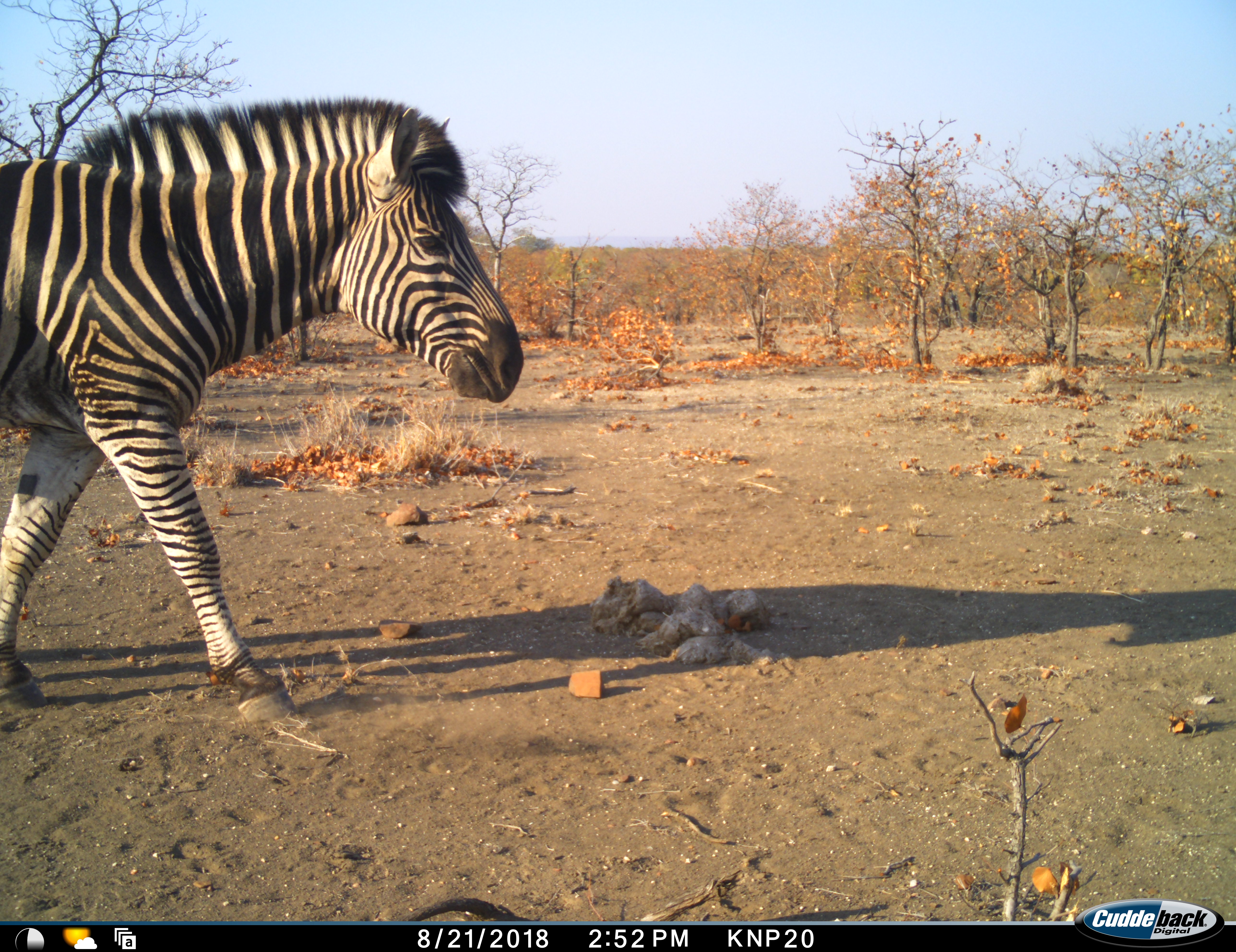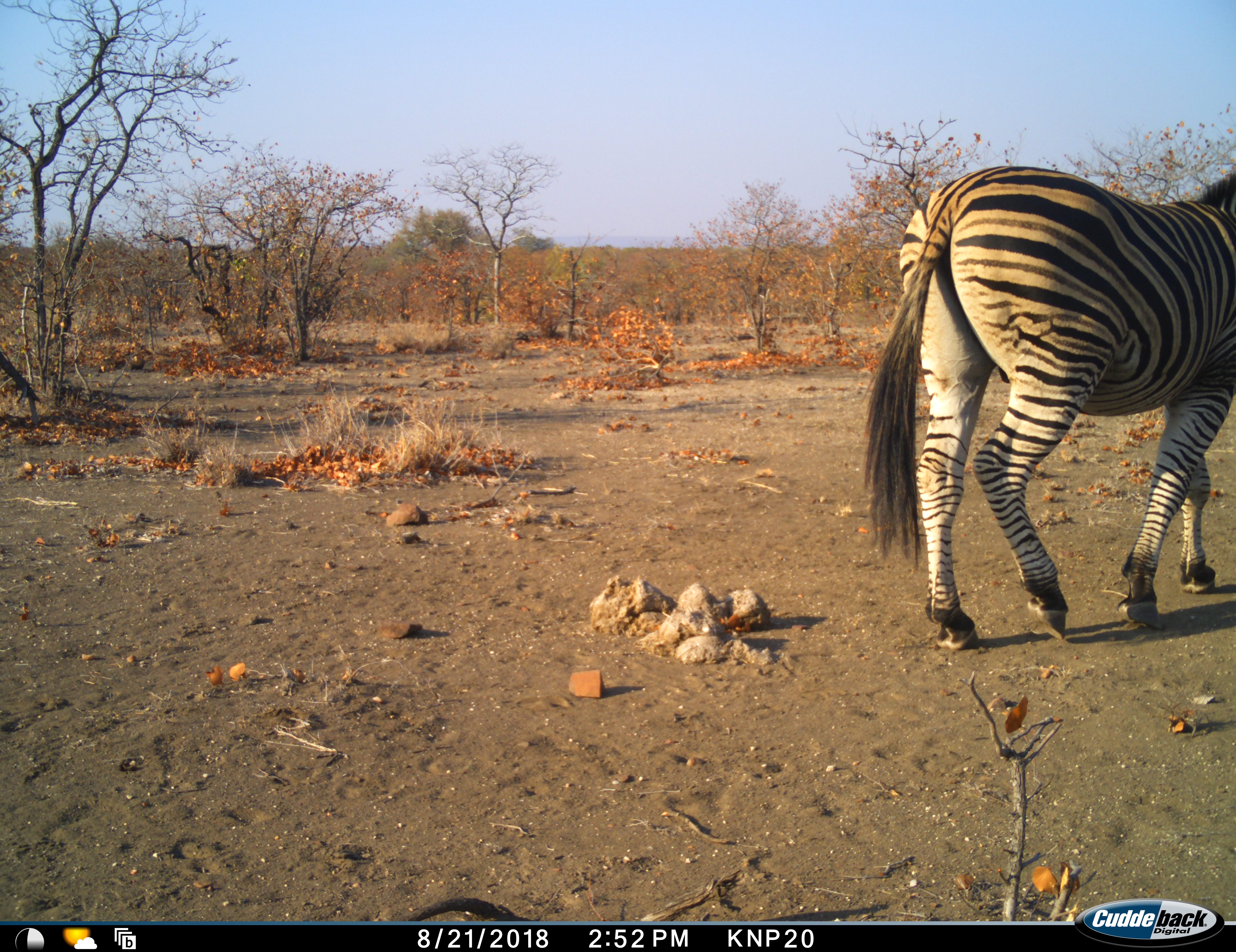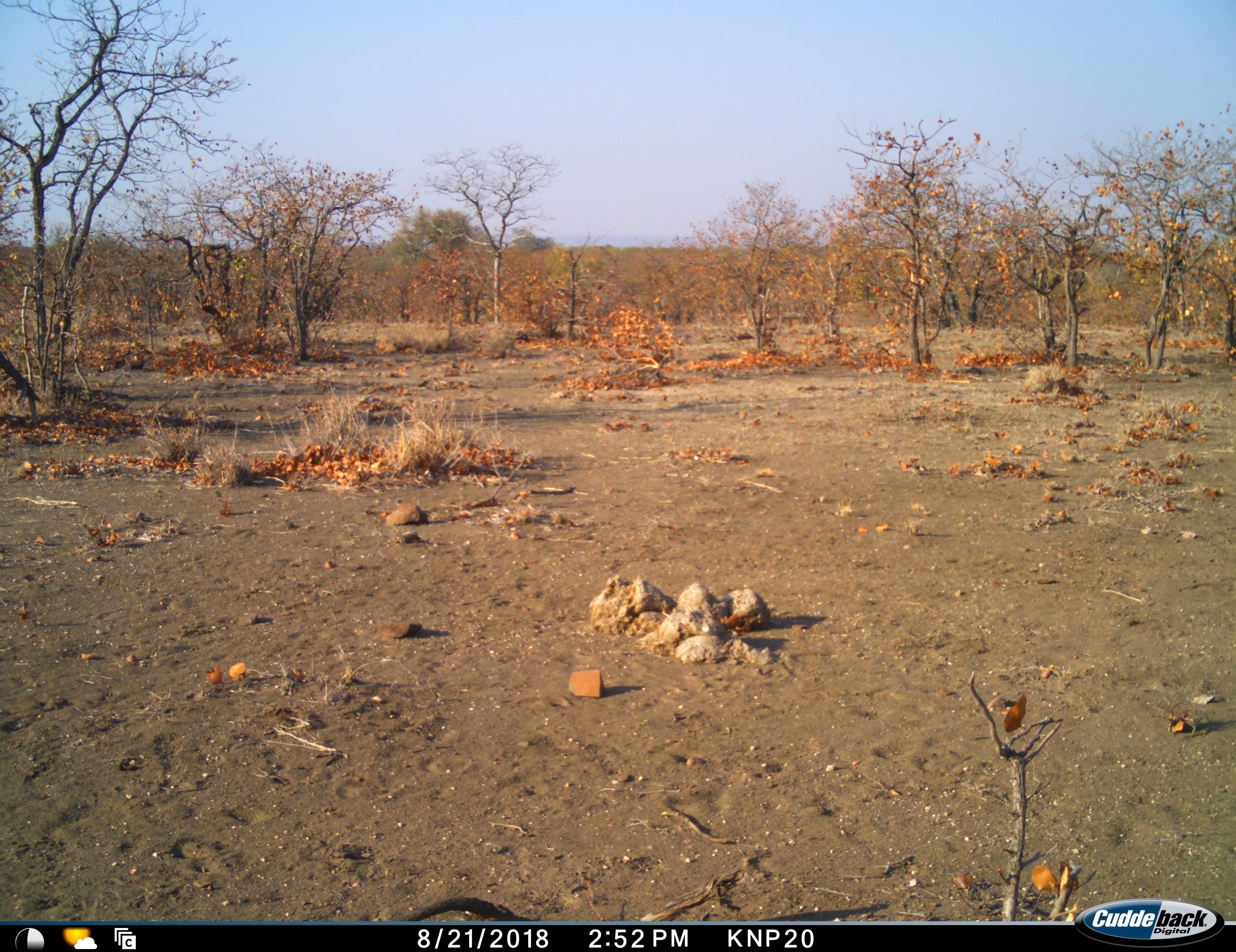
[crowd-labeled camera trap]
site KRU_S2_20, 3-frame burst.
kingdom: Animalia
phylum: Chordata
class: Mammalia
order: Perissodactyla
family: Equidae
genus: Equus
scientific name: Equus quagga burchellii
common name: burchell's zebra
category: zebraburchells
Zebraburchells (burchell's zebra) (Equus quagga burchellii), count 1. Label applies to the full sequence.